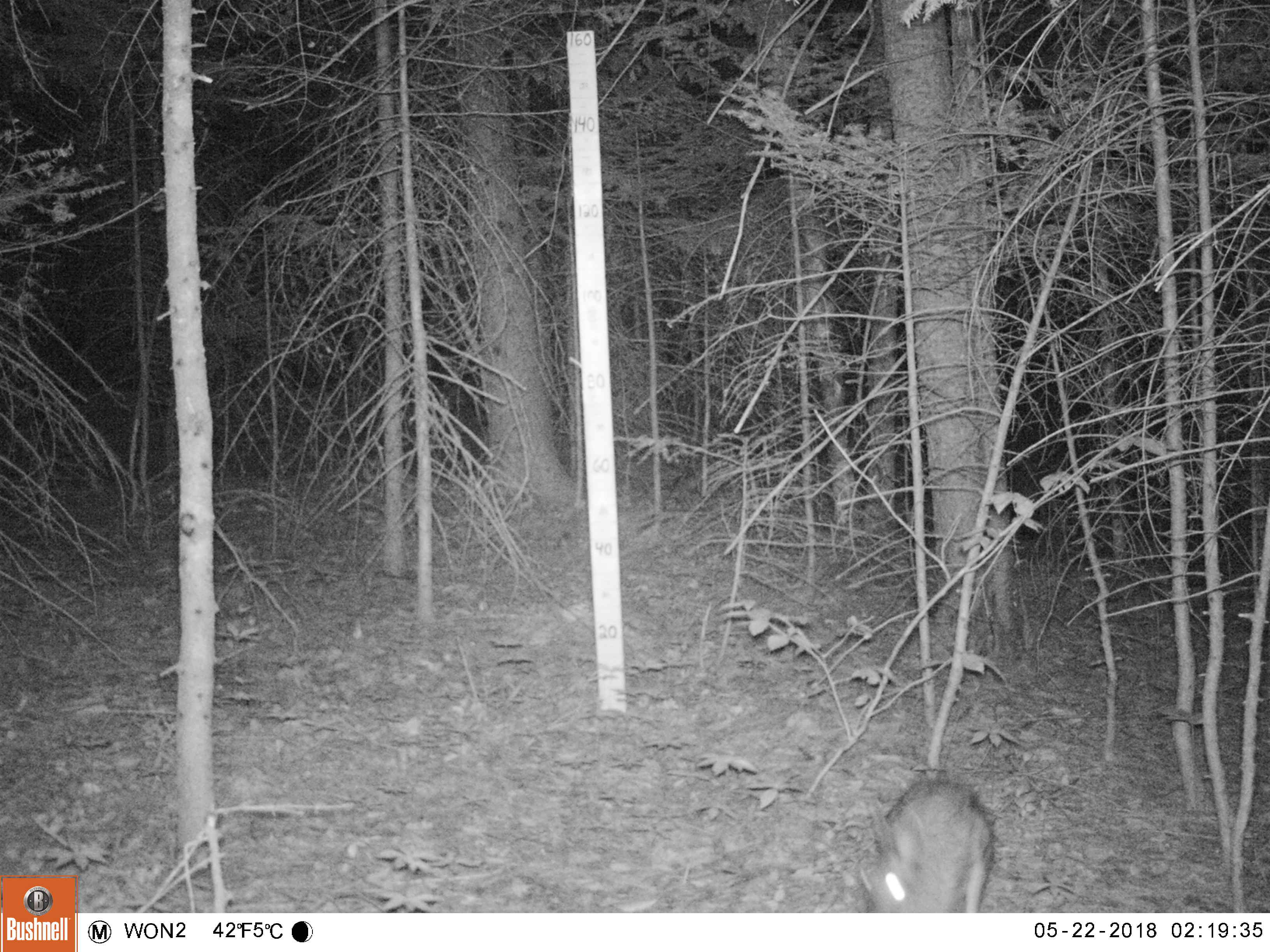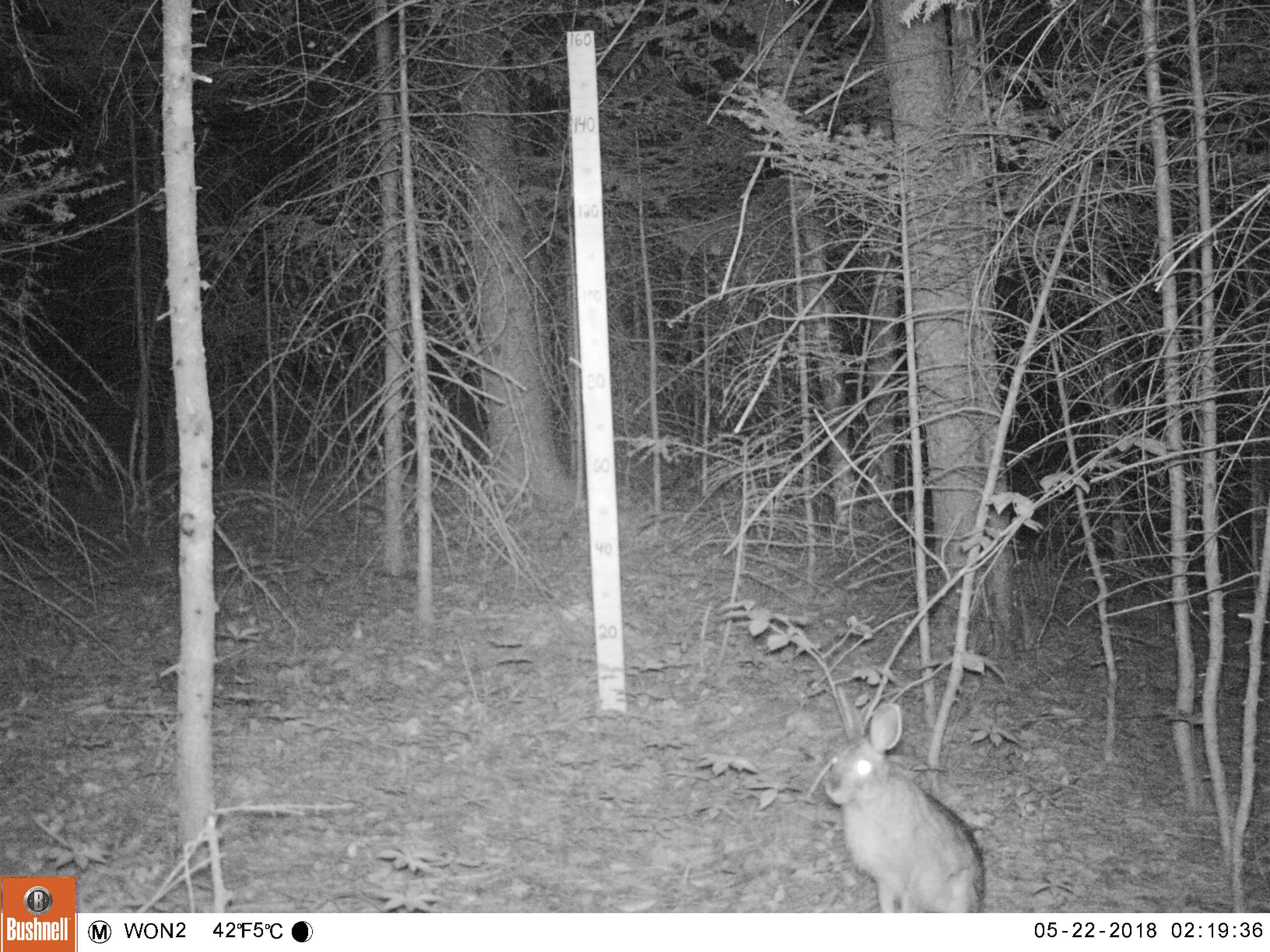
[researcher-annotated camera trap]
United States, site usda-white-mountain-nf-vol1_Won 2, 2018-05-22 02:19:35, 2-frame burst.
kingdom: Animalia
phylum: Chordata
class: Mammalia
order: Lagomorpha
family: Leporidae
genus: Lepus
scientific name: Lepus americanus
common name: snowshoe hare